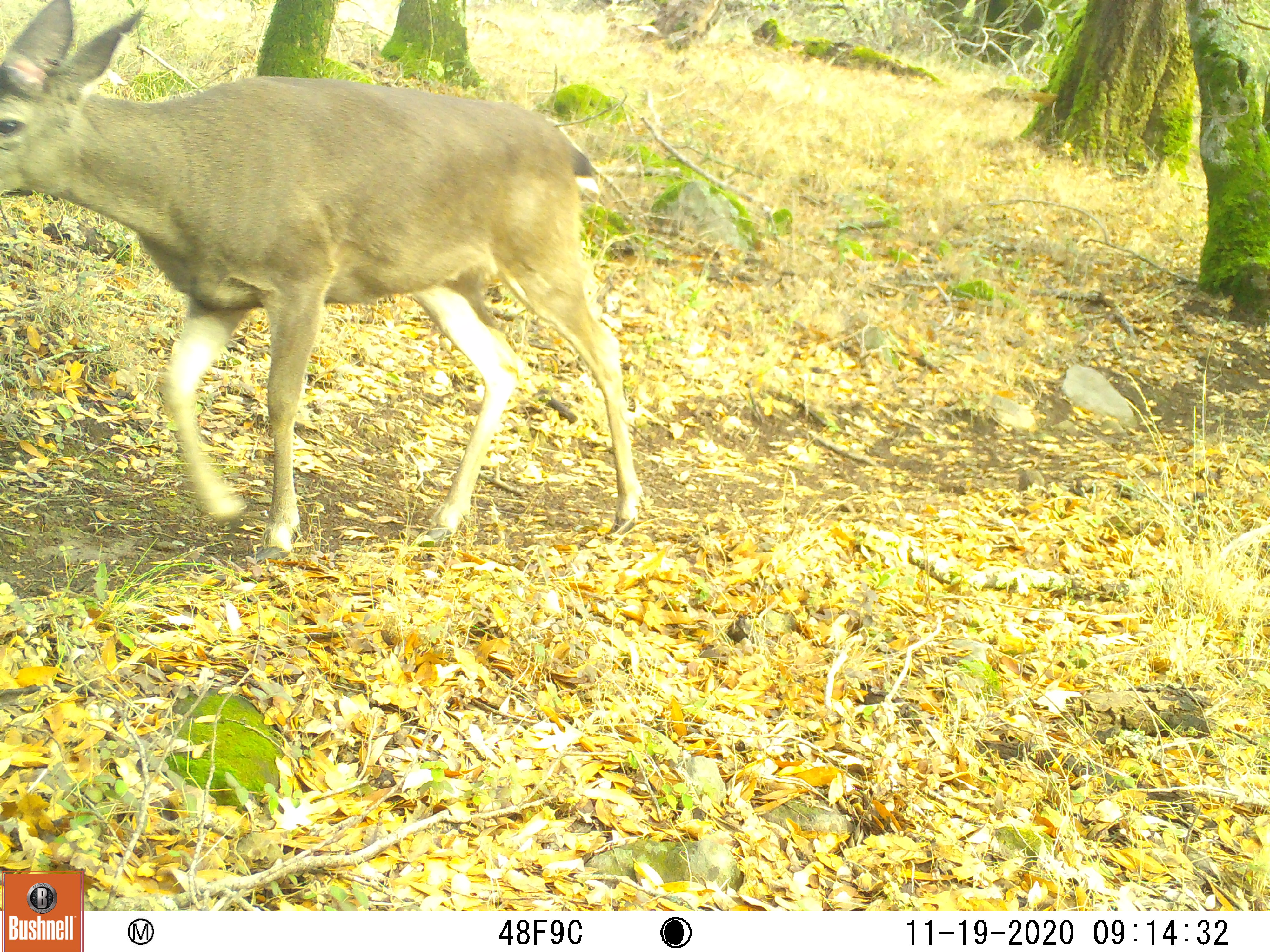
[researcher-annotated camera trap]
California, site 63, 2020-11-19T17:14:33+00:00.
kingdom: Animalia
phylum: Chordata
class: Mammalia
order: Artiodactyla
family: Cervidae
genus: Odocoileus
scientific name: Odocoileus hemionus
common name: mule deer